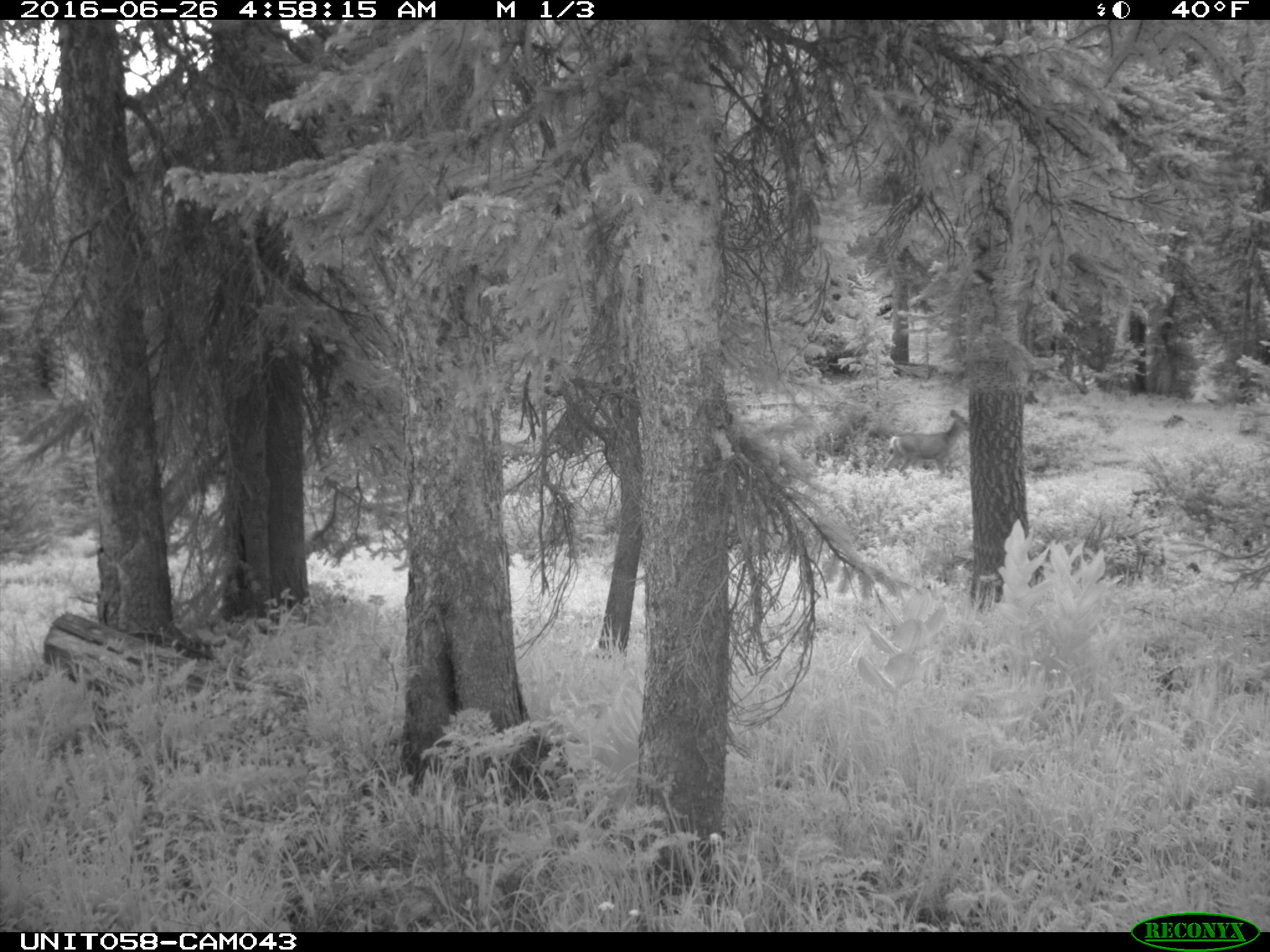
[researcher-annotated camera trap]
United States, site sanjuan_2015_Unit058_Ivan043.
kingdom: Animalia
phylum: Chordata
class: Mammalia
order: Artiodactyla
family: Cervidae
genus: Odocoileus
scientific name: Odocoileus hemionus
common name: mule deer